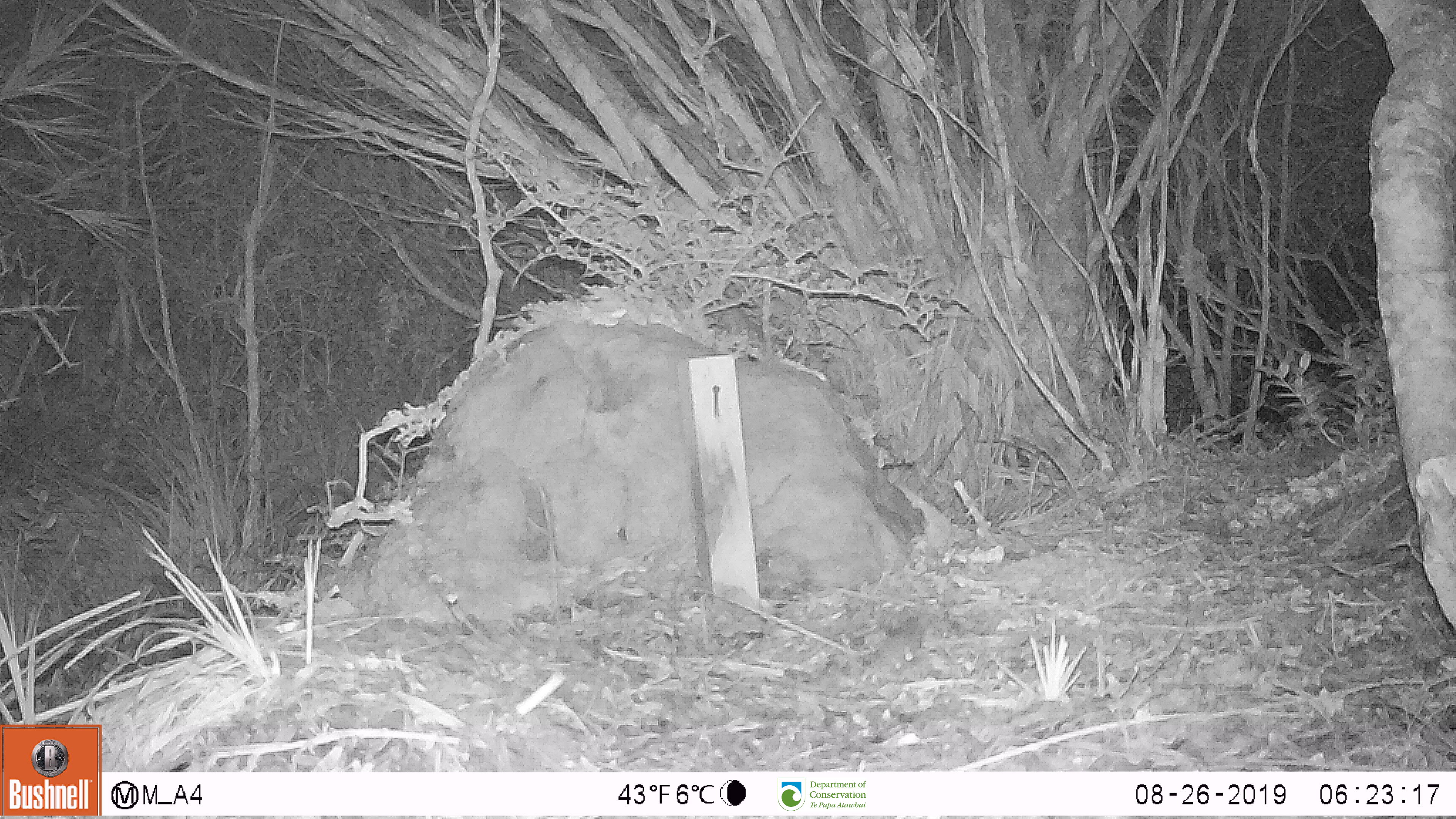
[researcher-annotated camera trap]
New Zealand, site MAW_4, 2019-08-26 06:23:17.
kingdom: Animalia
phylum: Chordata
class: Mammalia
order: Rodentia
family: Muridae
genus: Mus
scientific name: Mus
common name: mouse